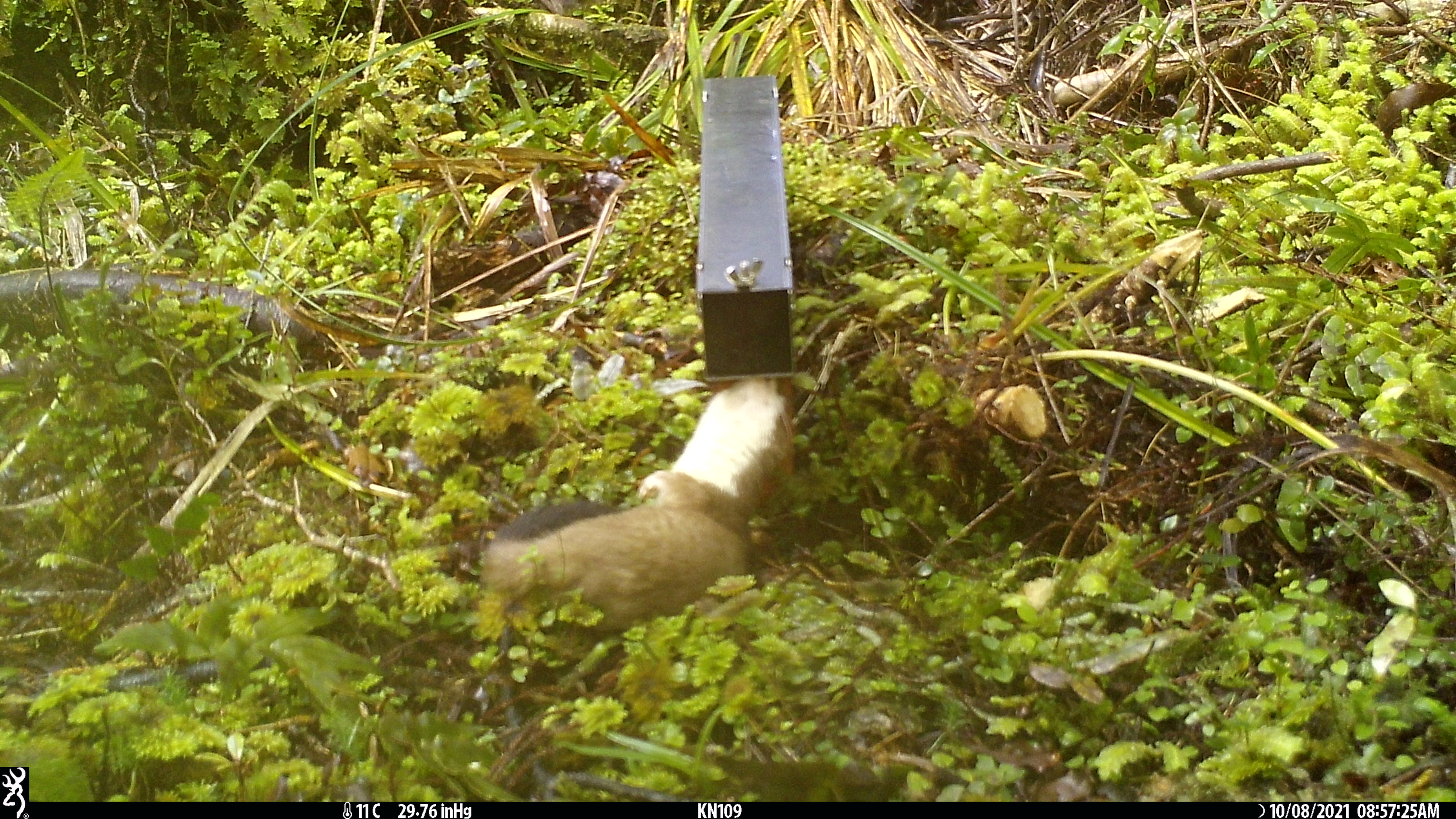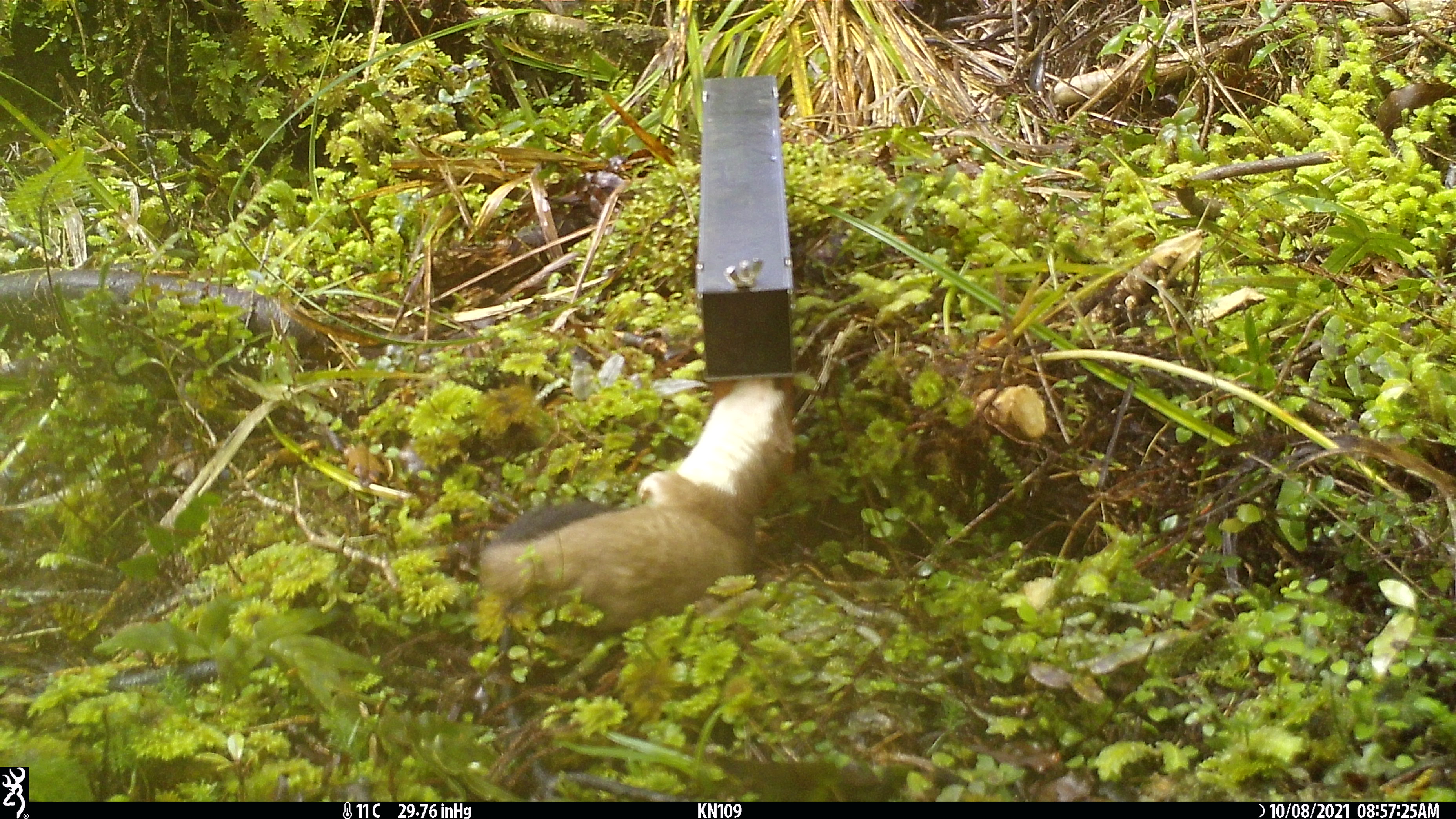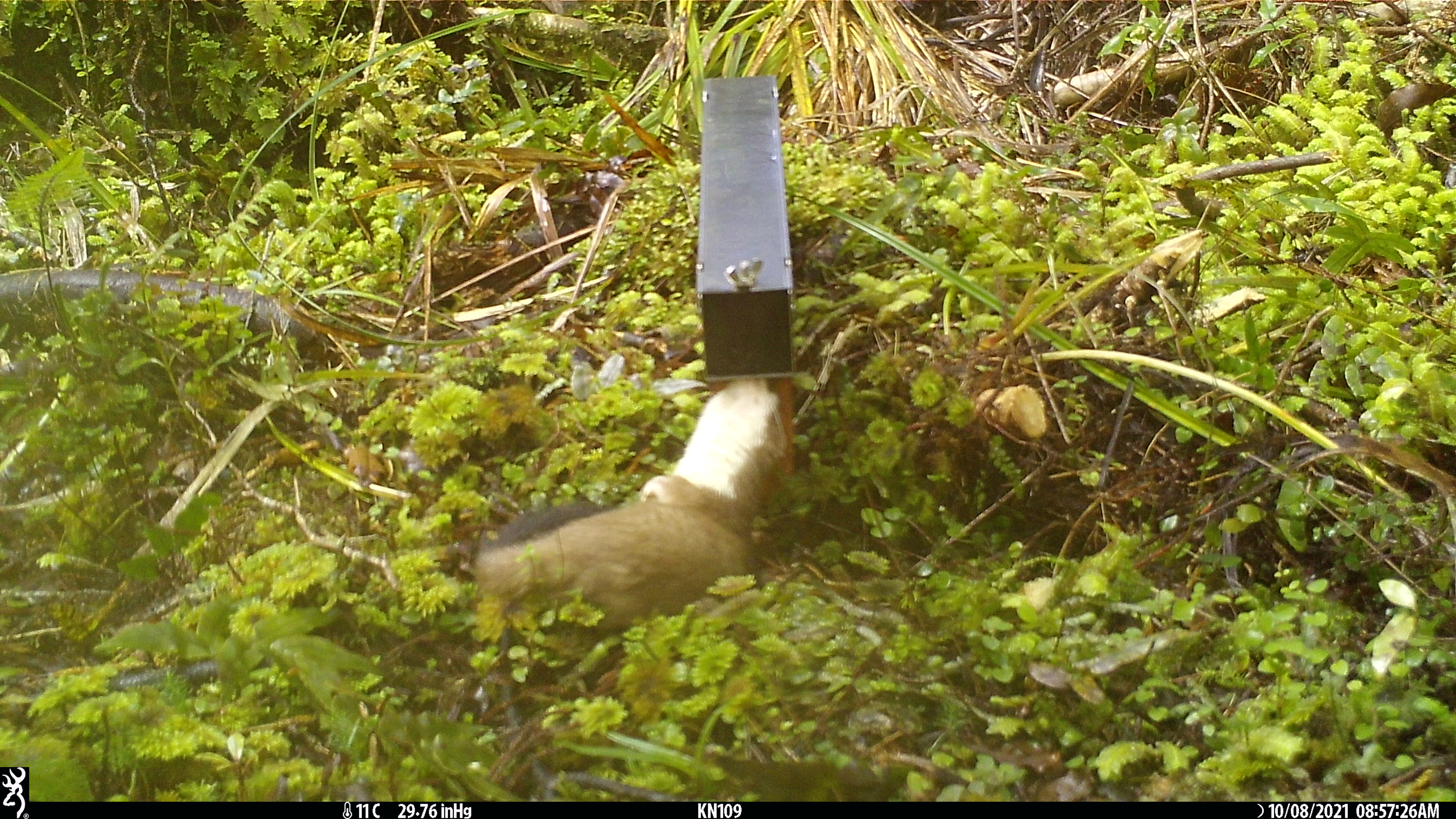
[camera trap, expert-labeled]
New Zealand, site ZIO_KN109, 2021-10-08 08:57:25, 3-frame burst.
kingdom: Animalia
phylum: Chordata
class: Mammalia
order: Carnivora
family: Mustelidae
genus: Mustela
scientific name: Mustela erminea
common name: stoat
Stoat (Mustela erminea).